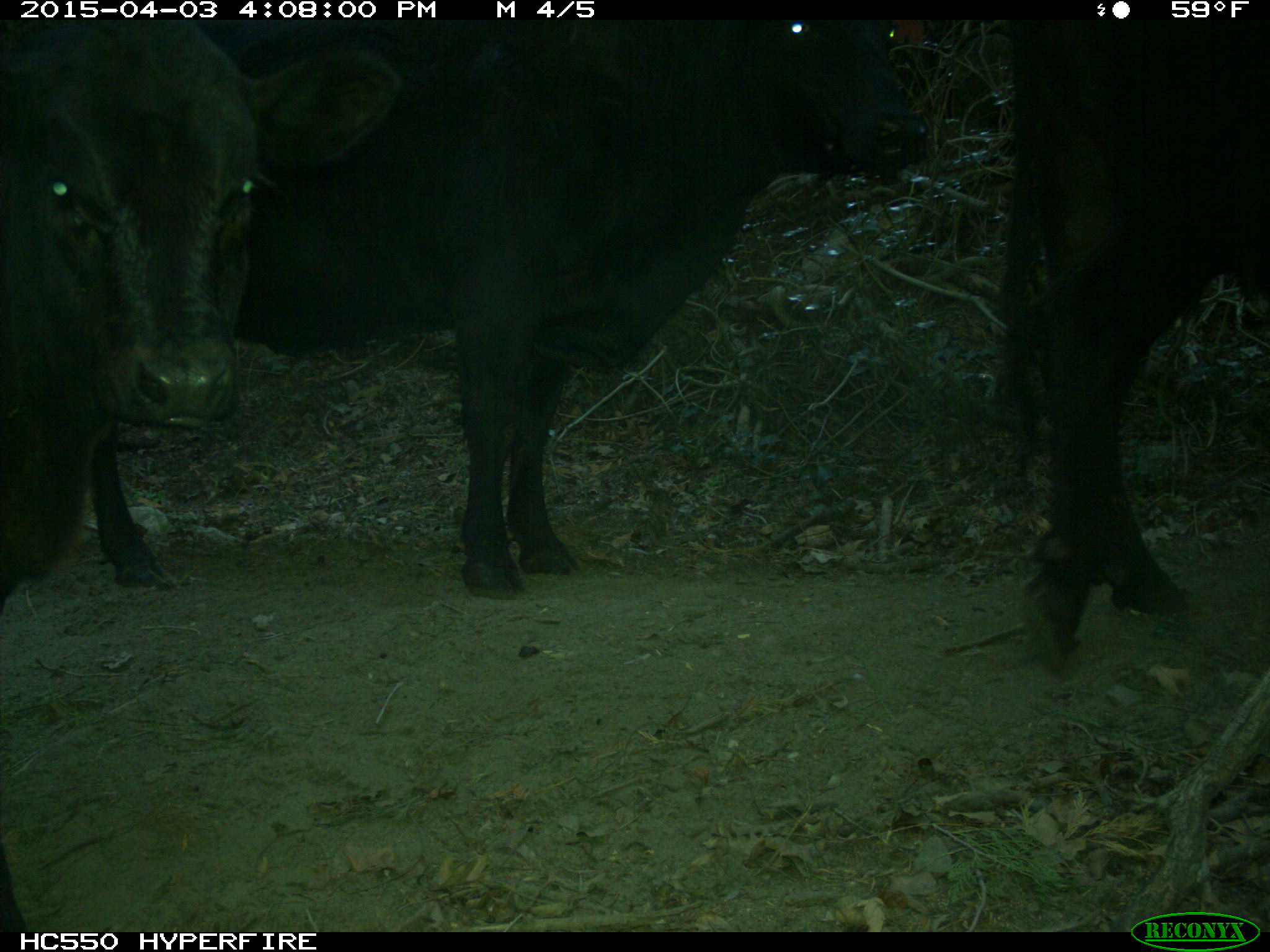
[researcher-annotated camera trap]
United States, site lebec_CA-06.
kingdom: Animalia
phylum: Chordata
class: Mammalia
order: Artiodactyla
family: Bovidae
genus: Bos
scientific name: Bos taurus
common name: domestic cow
Bos taurus (domestic cow).